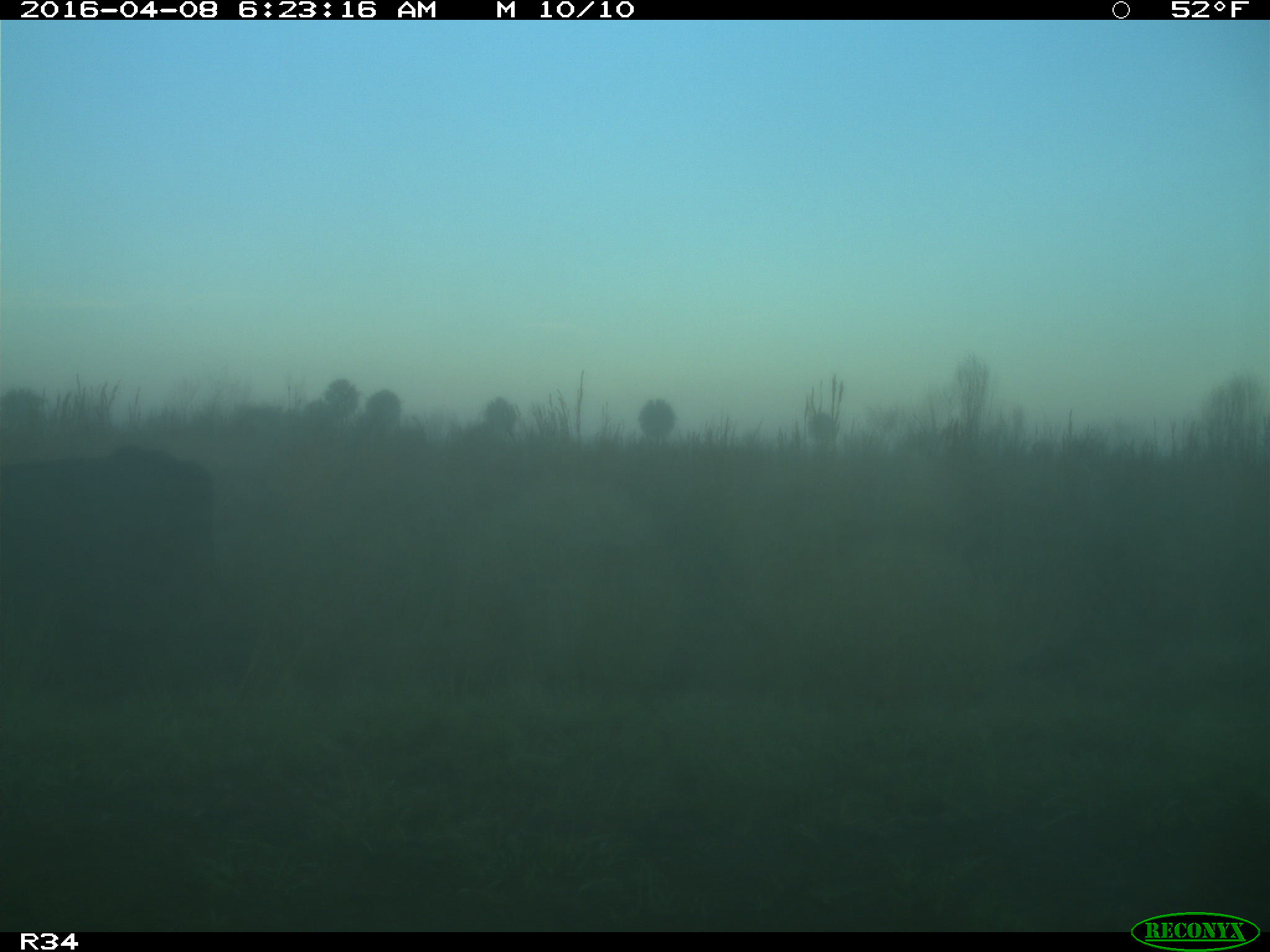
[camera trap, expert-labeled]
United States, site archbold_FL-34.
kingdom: Animalia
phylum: Chordata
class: Mammalia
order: Artiodactyla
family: Bovidae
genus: Bos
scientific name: Bos taurus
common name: domestic cow